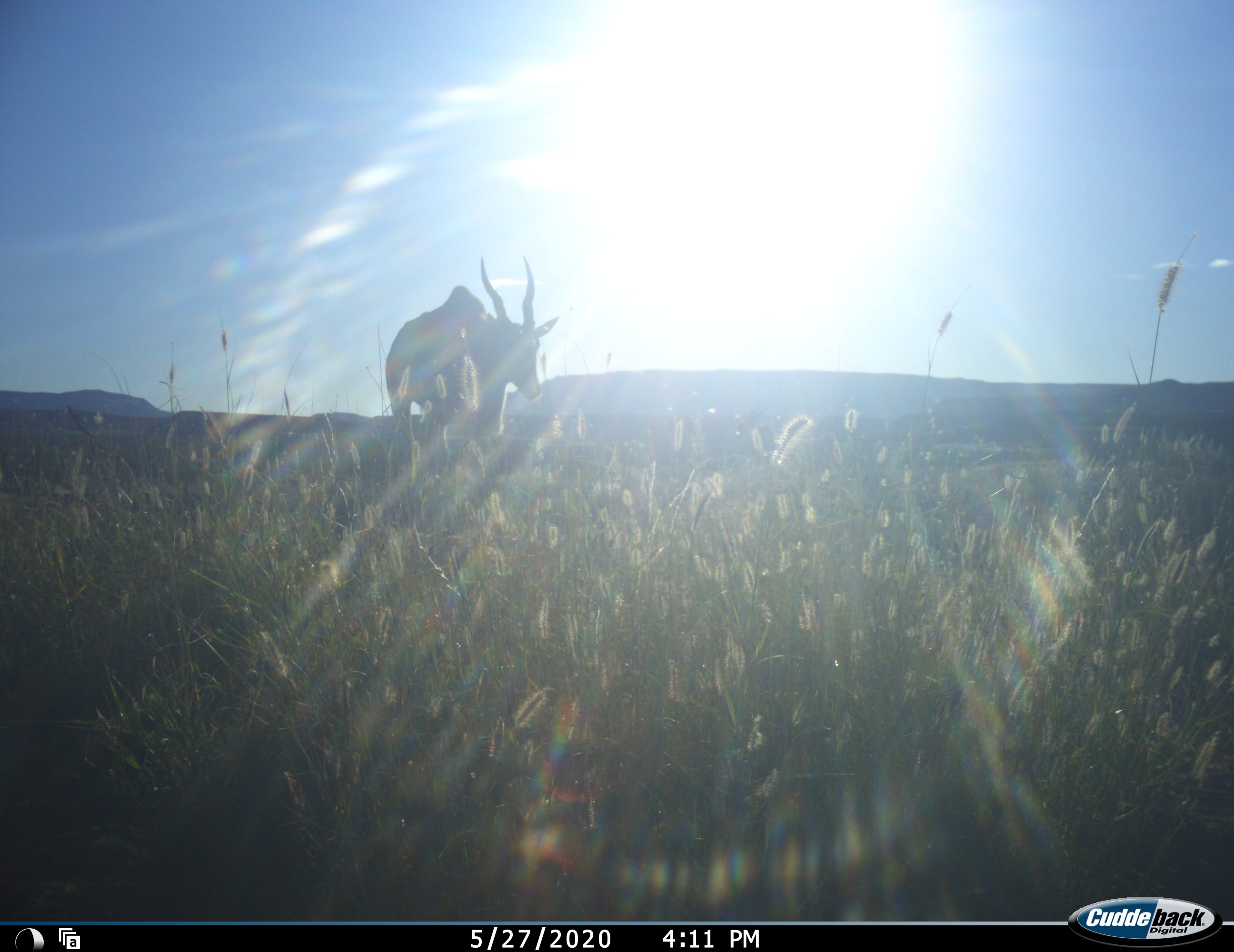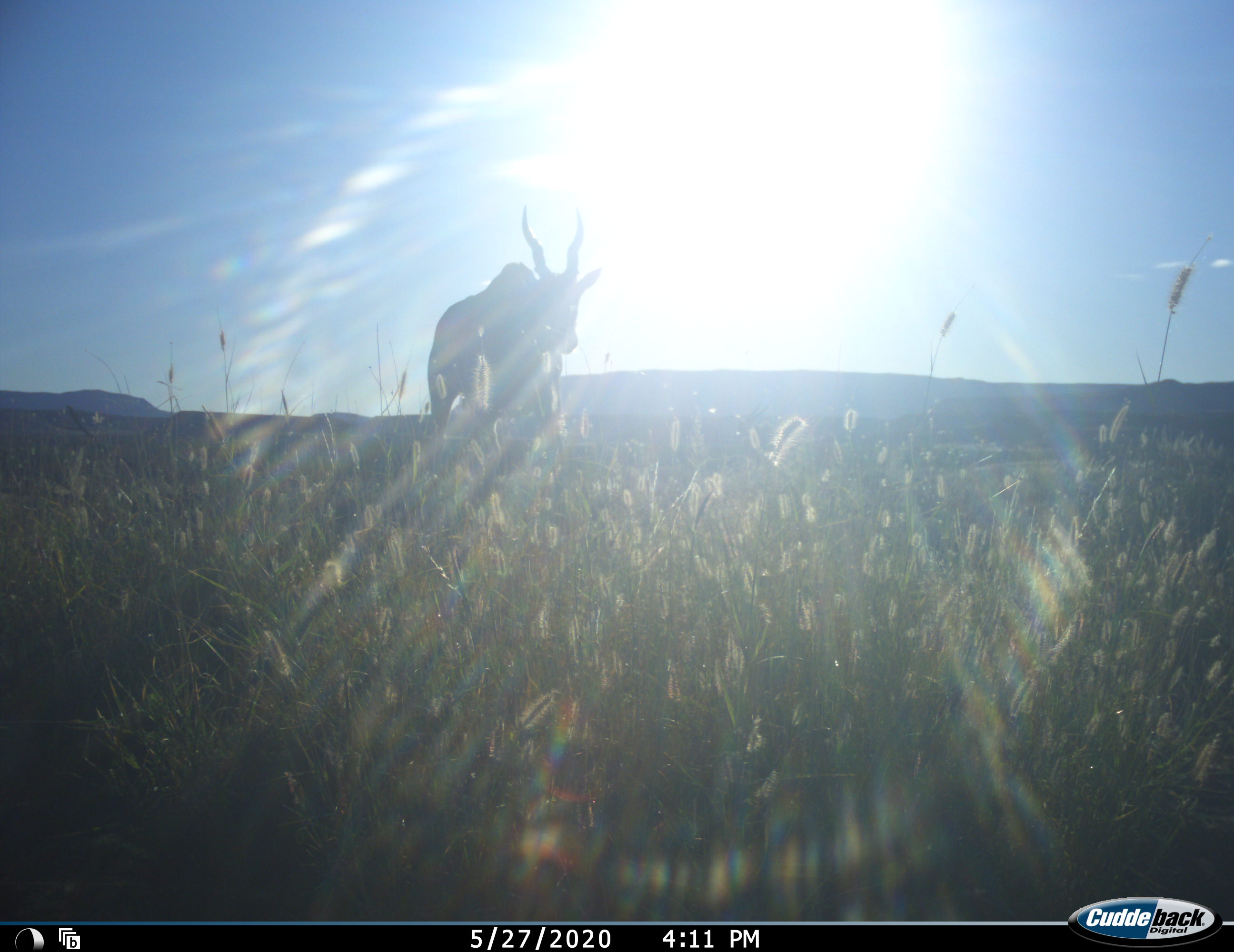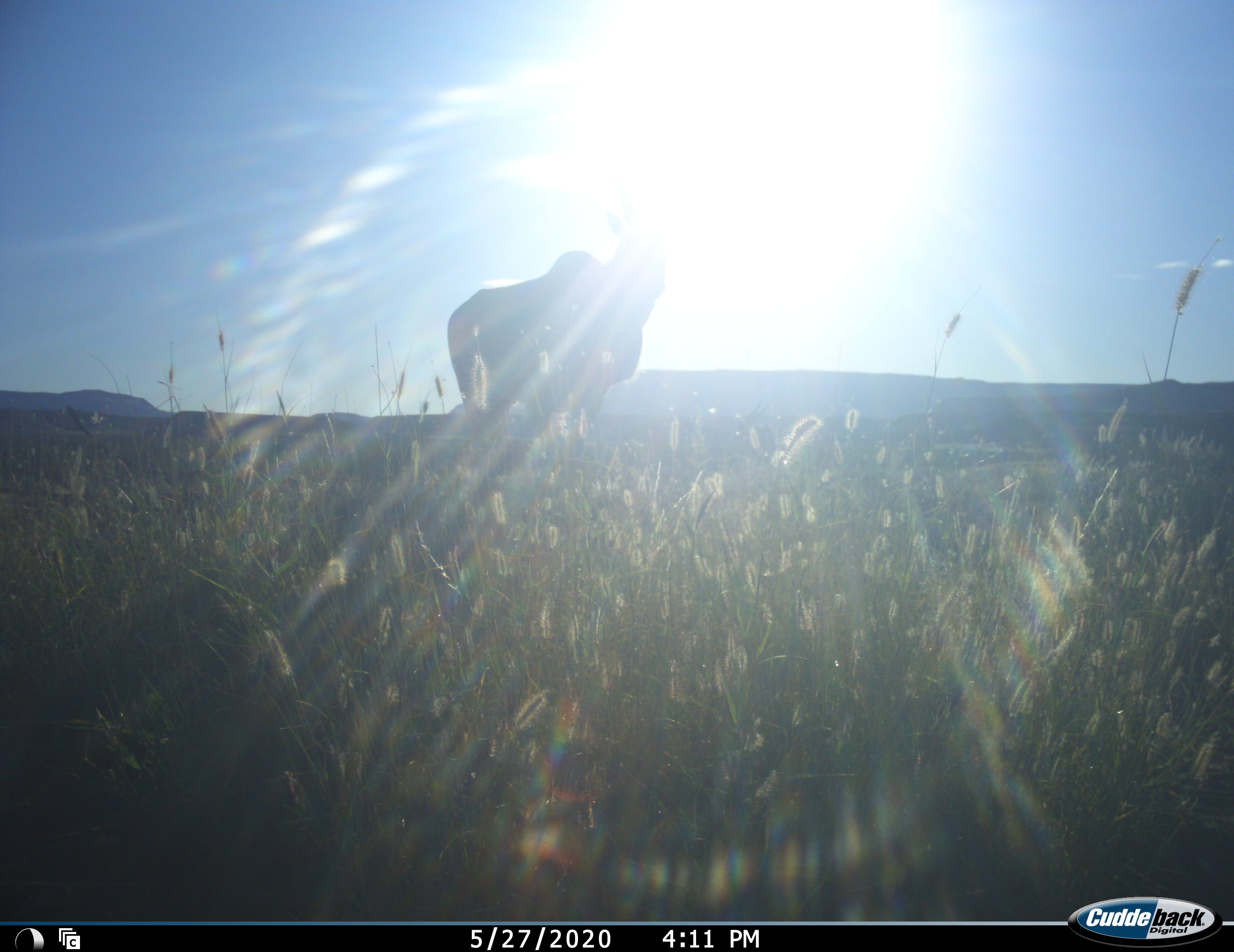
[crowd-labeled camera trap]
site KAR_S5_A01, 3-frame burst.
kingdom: Animalia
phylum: Chordata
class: Mammalia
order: Artiodactyla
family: Bovidae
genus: Tragelaphus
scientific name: Tragelaphus oryx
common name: eland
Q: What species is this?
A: Eland (Tragelaphus oryx).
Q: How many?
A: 1.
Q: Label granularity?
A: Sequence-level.